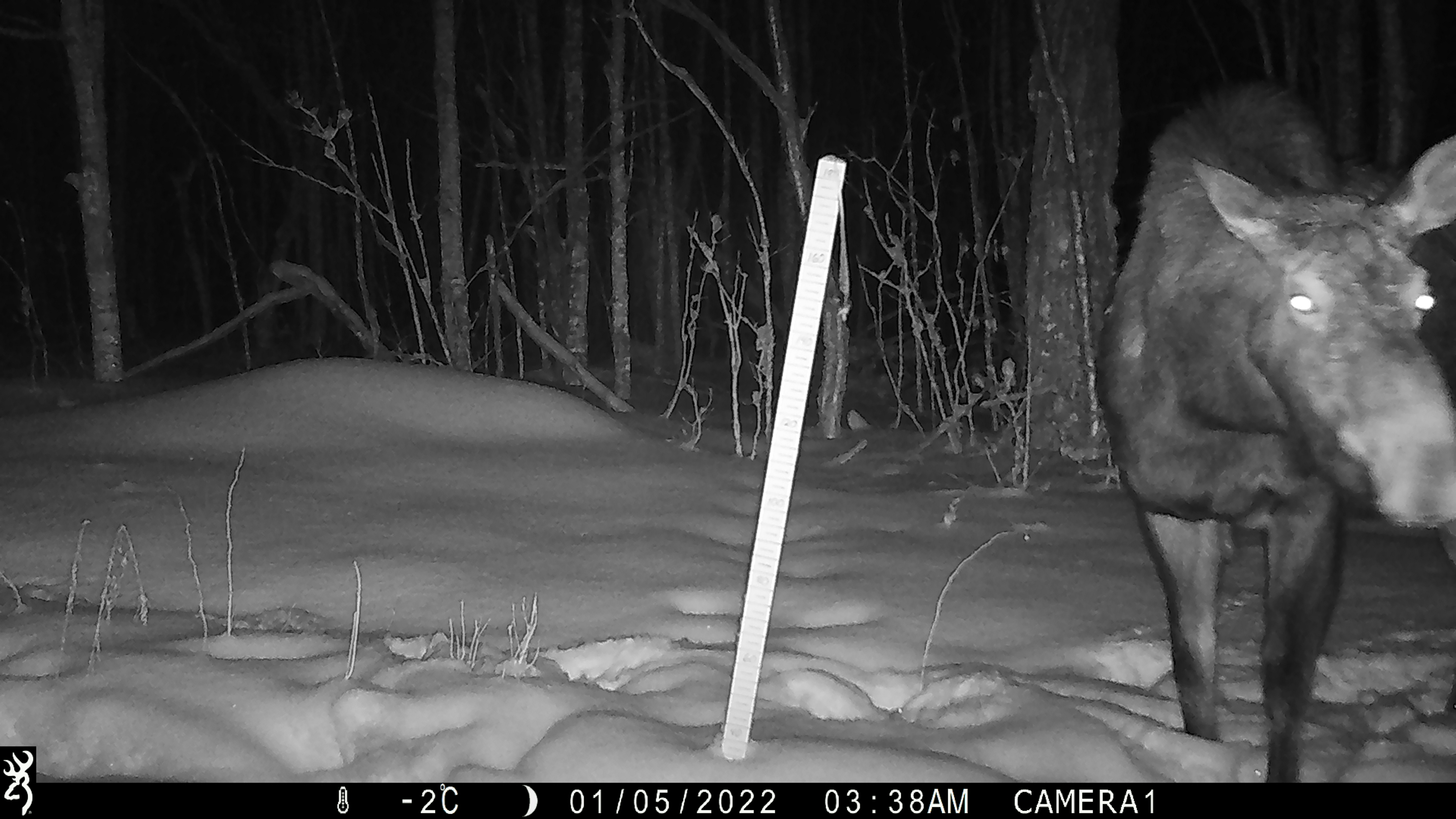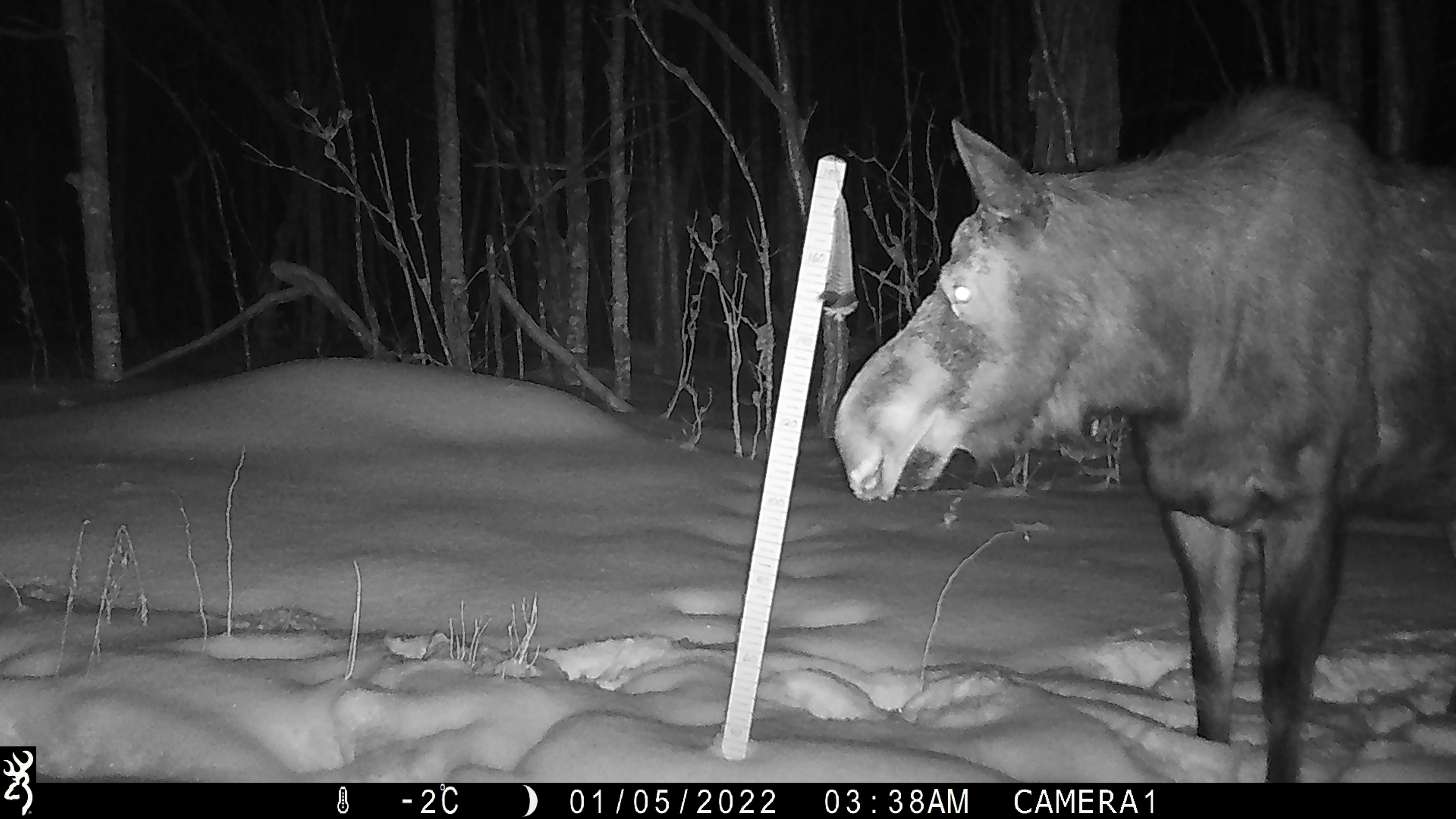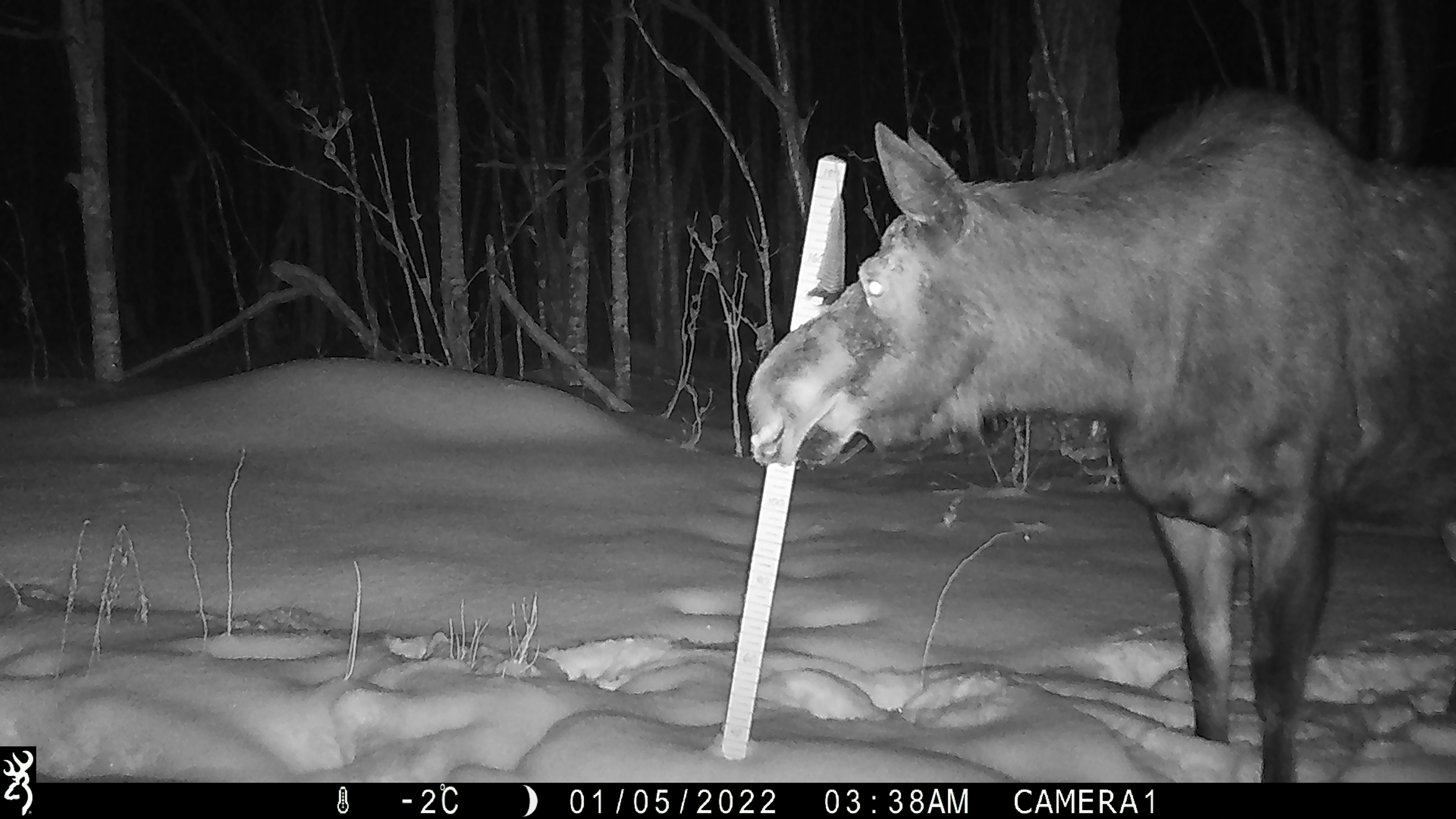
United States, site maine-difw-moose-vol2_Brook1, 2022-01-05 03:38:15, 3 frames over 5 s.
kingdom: Animalia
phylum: Chordata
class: Mammalia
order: Artiodactyla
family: Cervidae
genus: Alces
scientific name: Alces alces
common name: moose